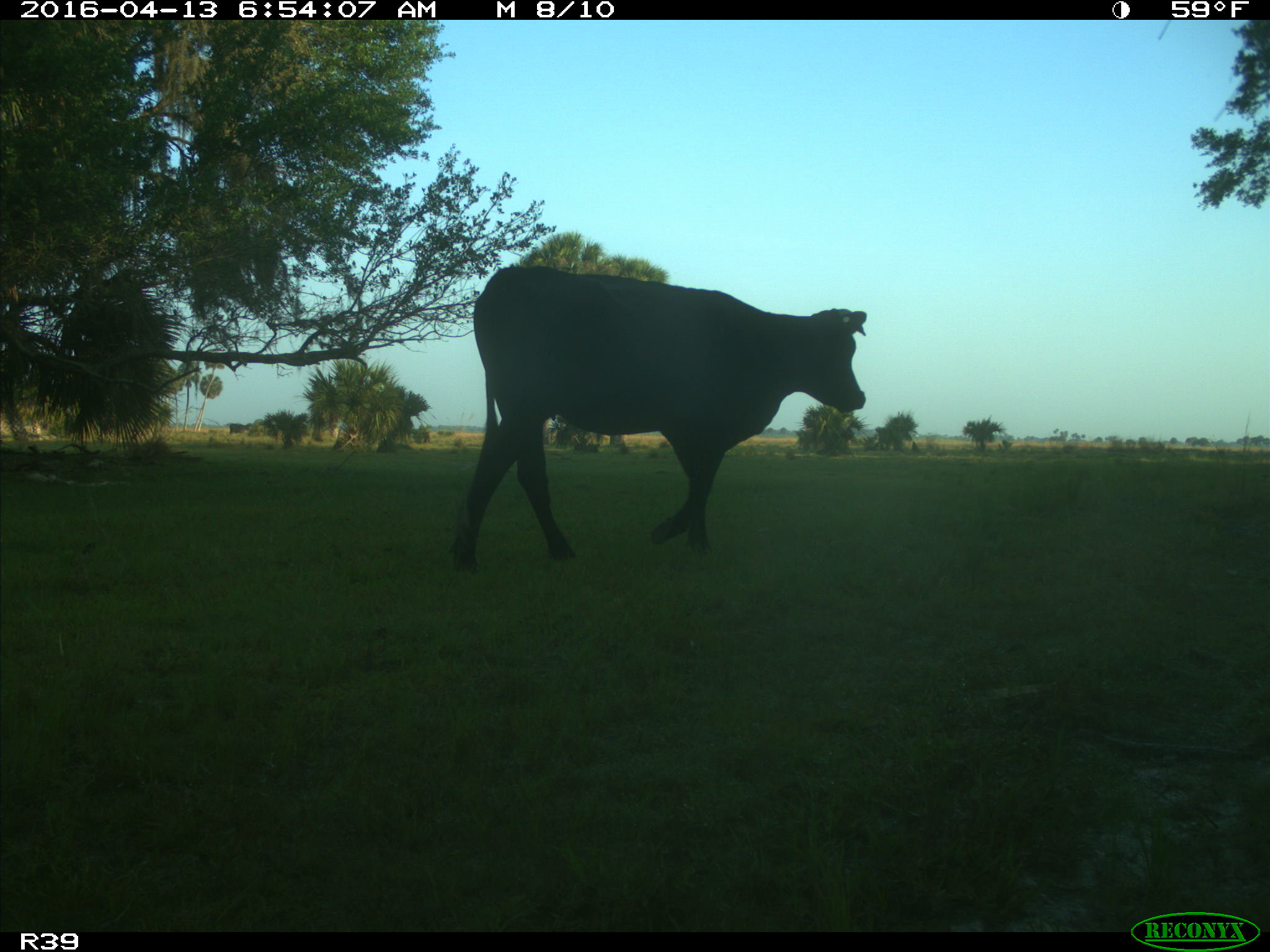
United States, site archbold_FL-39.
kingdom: Animalia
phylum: Chordata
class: Mammalia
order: Artiodactyla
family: Bovidae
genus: Bos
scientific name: Bos taurus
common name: domestic cow